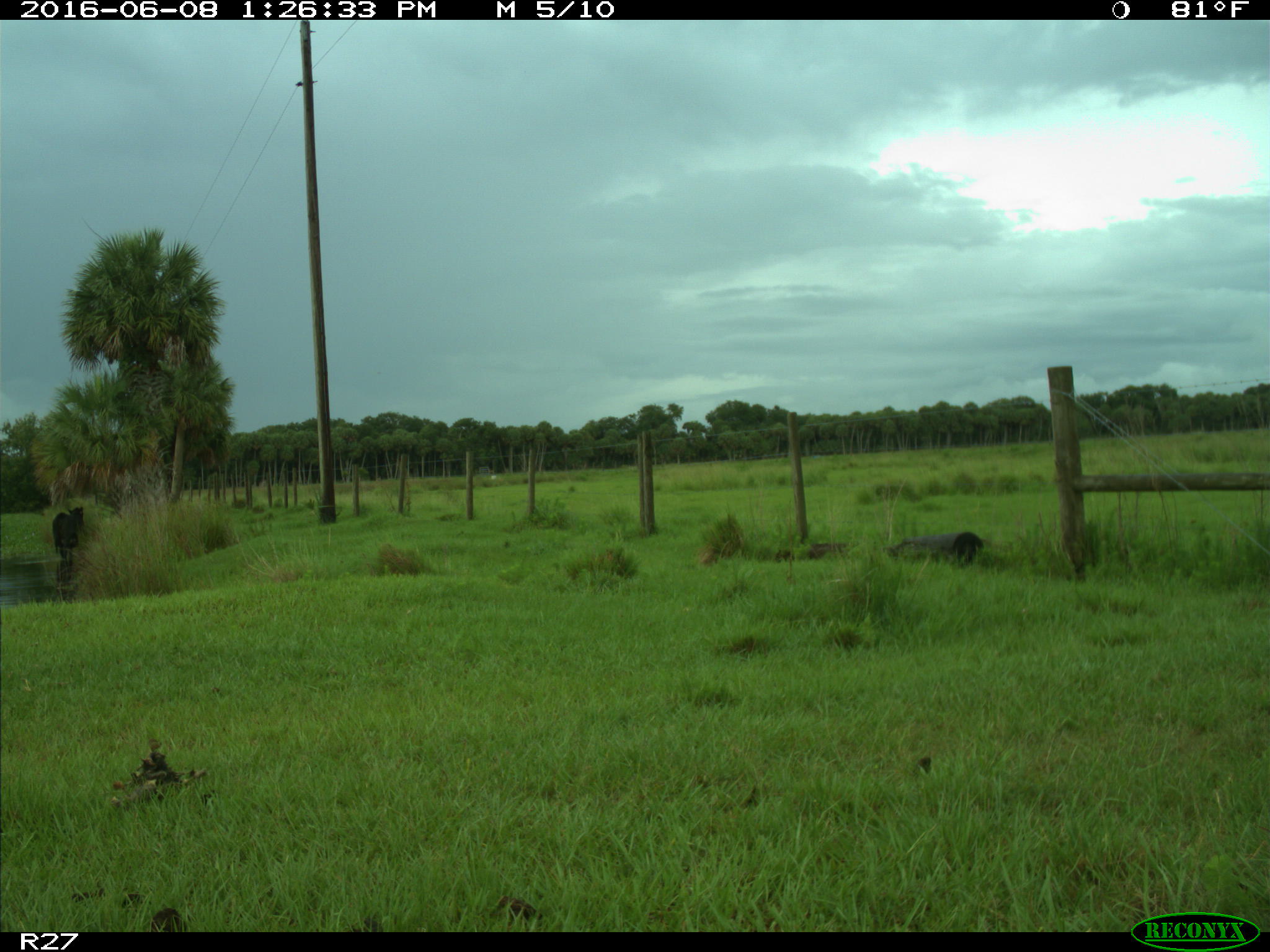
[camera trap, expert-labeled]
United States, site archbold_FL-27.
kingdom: Animalia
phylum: Chordata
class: Mammalia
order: Artiodactyla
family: Bovidae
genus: Bos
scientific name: Bos taurus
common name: domestic cow